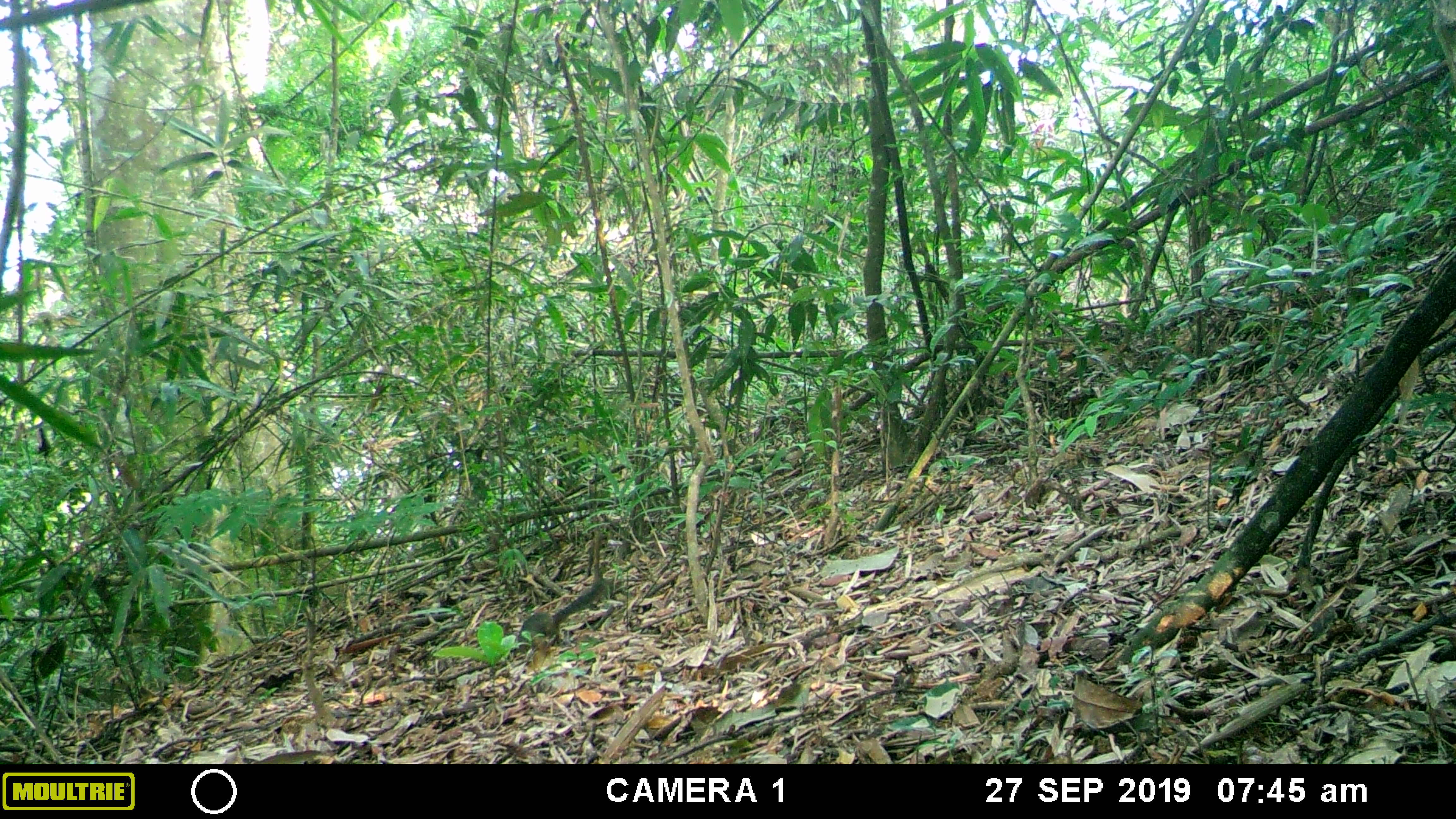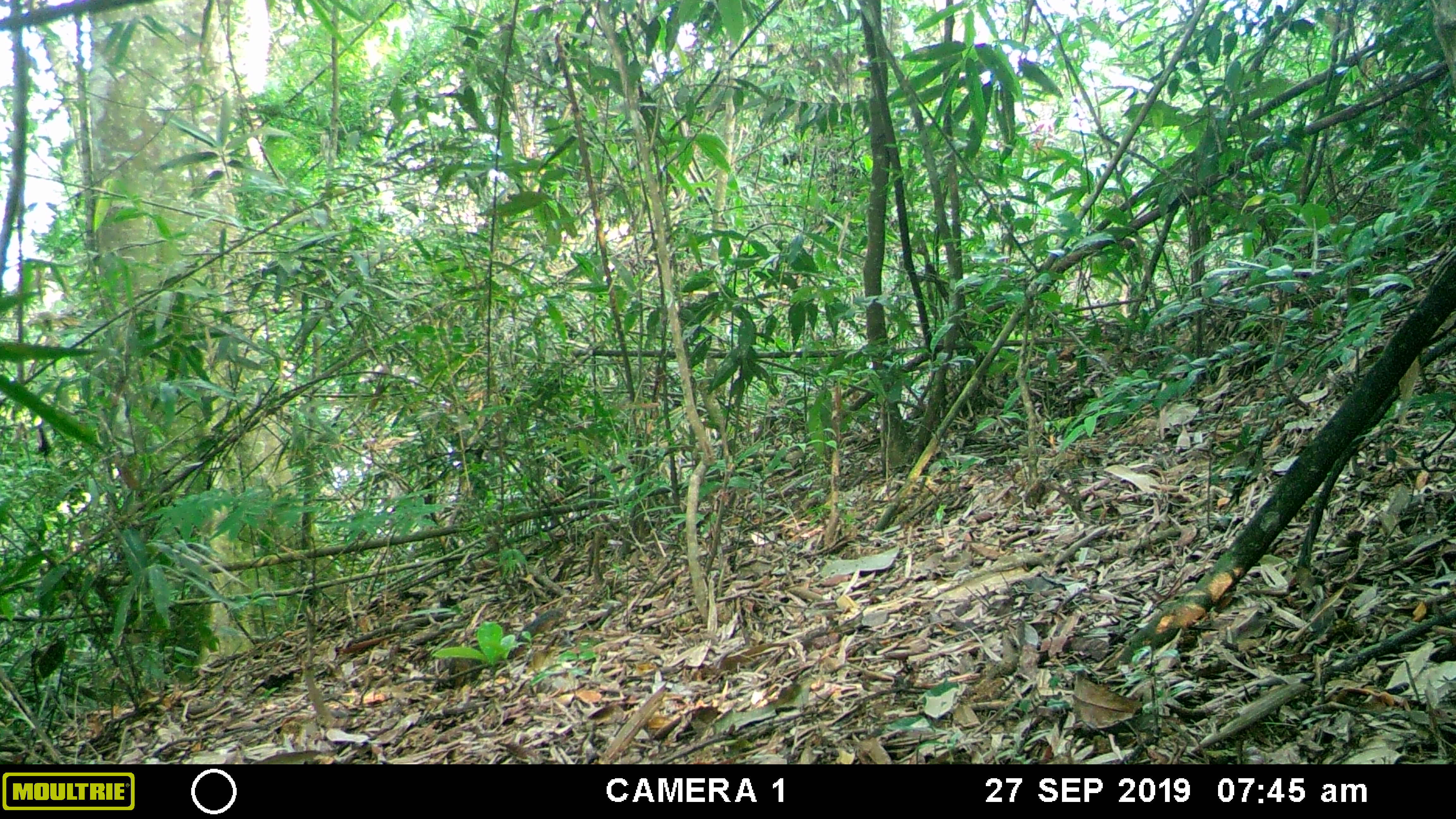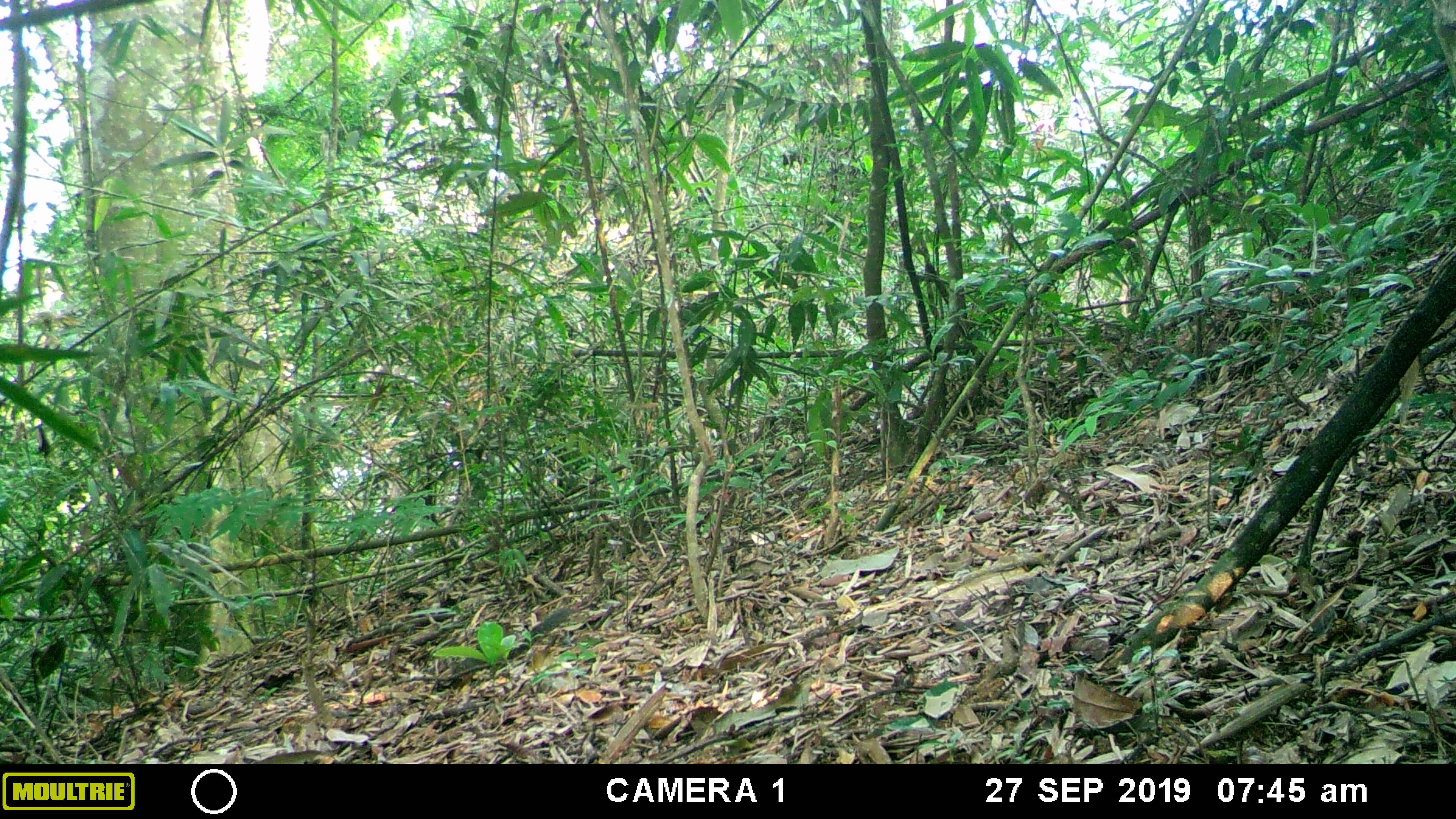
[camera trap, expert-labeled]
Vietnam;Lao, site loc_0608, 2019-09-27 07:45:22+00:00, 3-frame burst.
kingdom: Animalia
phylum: Chordata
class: Mammalia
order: Rodentia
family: Sciuridae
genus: Dremomys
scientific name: Dremomys rufigenis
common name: red-cheeked squirrel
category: red cheeked squirrel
Red cheeked squirrel (red-cheeked squirrel) (Dremomys rufigenis). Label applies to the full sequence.